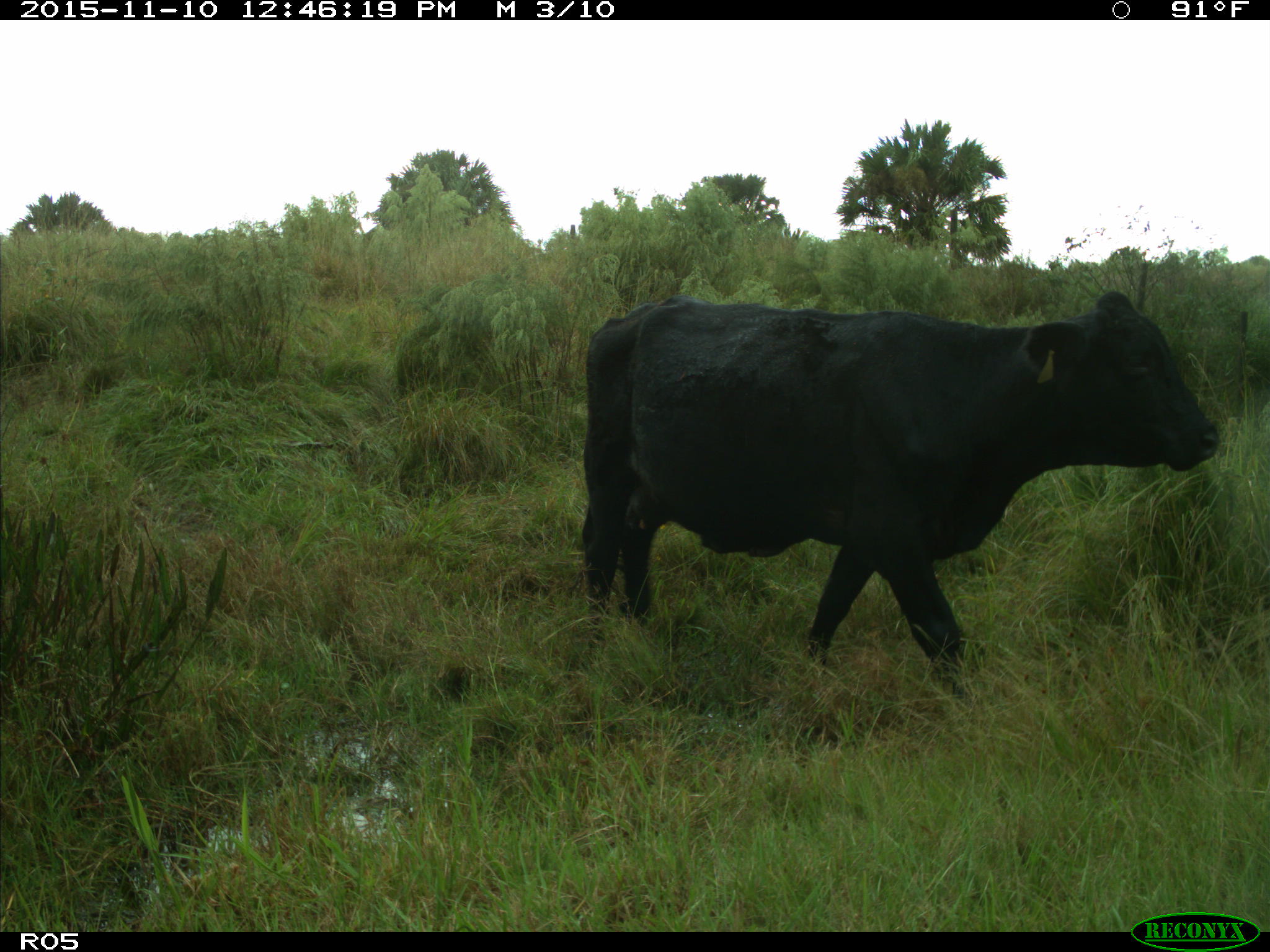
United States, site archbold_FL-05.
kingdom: Animalia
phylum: Chordata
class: Mammalia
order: Artiodactyla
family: Bovidae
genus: Bos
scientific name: Bos taurus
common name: domestic cow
Bos taurus (domestic cow).